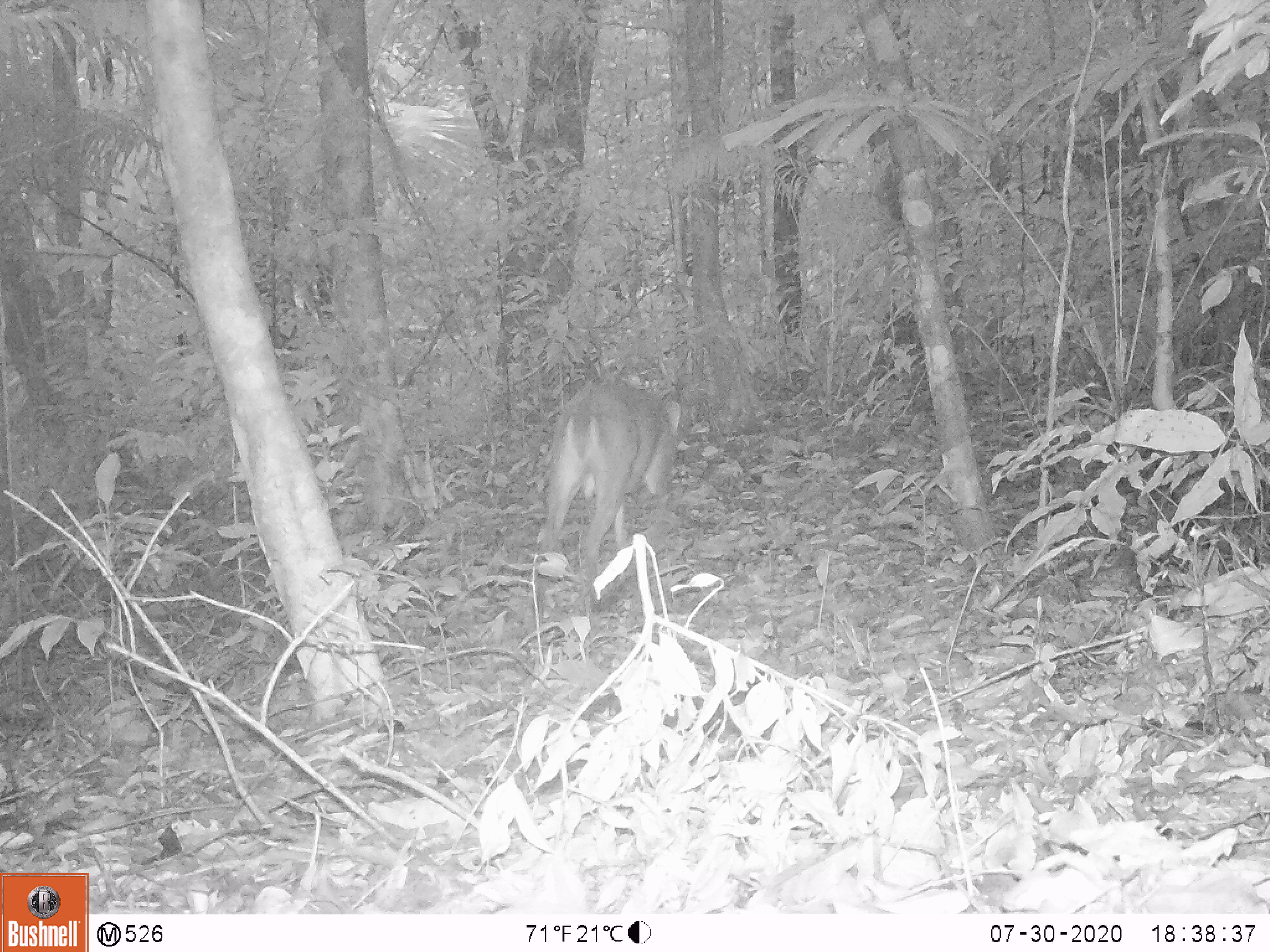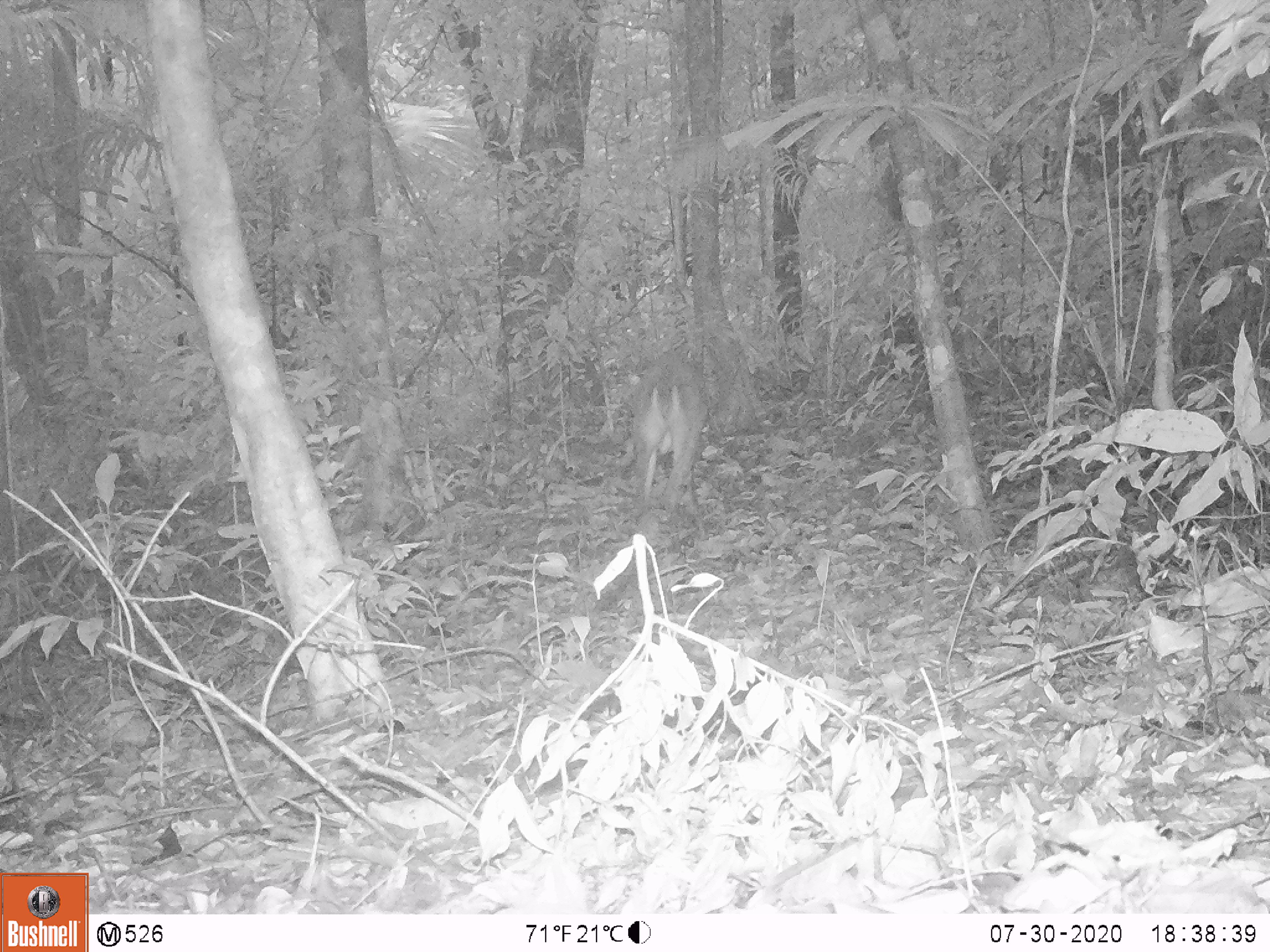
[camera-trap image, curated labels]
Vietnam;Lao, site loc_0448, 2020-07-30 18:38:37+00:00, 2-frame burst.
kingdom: Animalia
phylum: Chordata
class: Mammalia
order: Artiodactyla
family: Cervidae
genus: Muntiacus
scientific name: Muntiacus vuquangensis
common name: large-antlered muntjac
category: large antlered muntjac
Large antlered muntjac (large-antlered muntjac) (Muntiacus vuquangensis). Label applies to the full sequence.